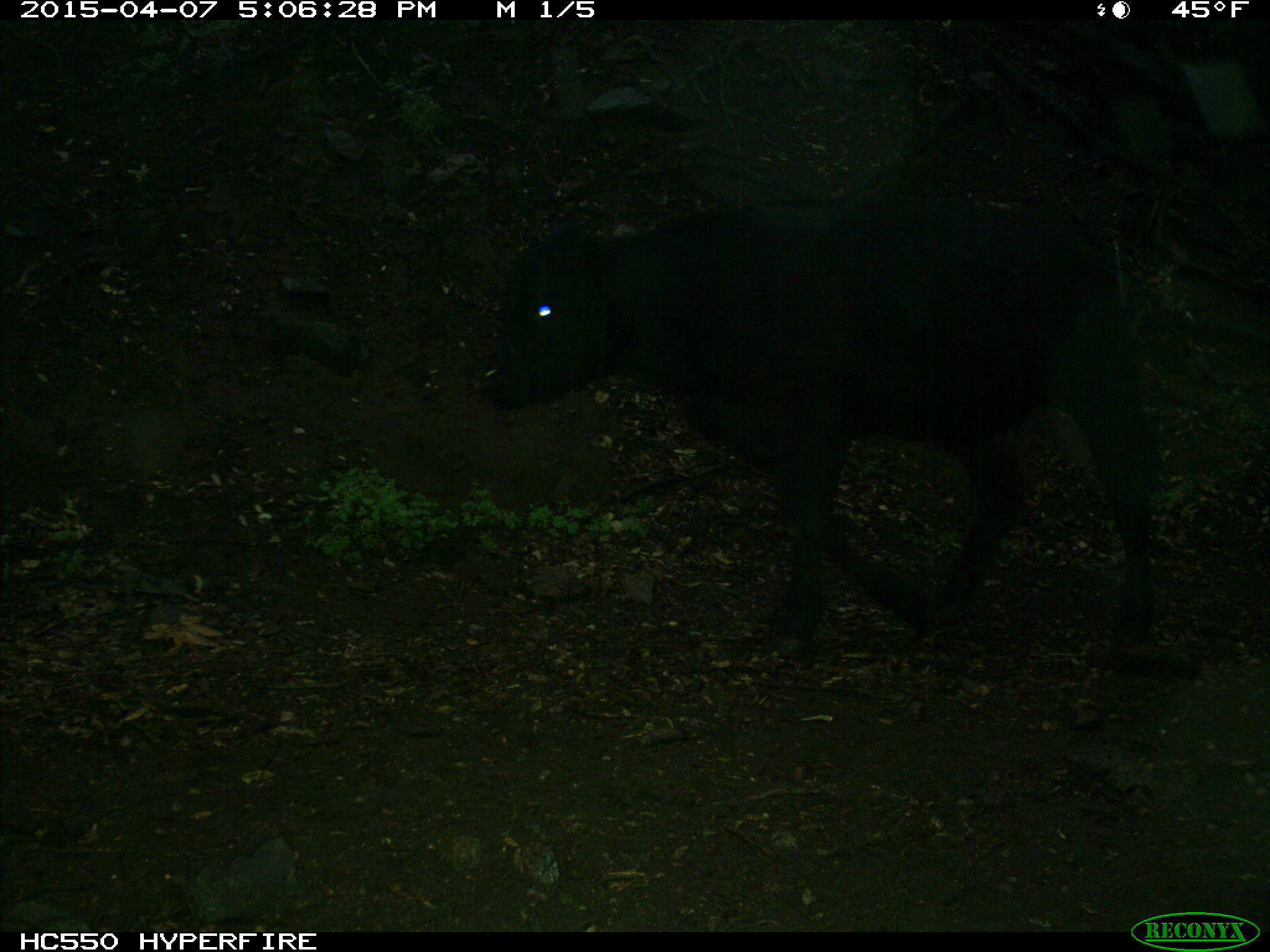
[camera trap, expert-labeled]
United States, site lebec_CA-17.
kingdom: Animalia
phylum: Chordata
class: Mammalia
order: Artiodactyla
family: Bovidae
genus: Bos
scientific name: Bos taurus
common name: domestic cow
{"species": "Bos taurus (domestic cow)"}